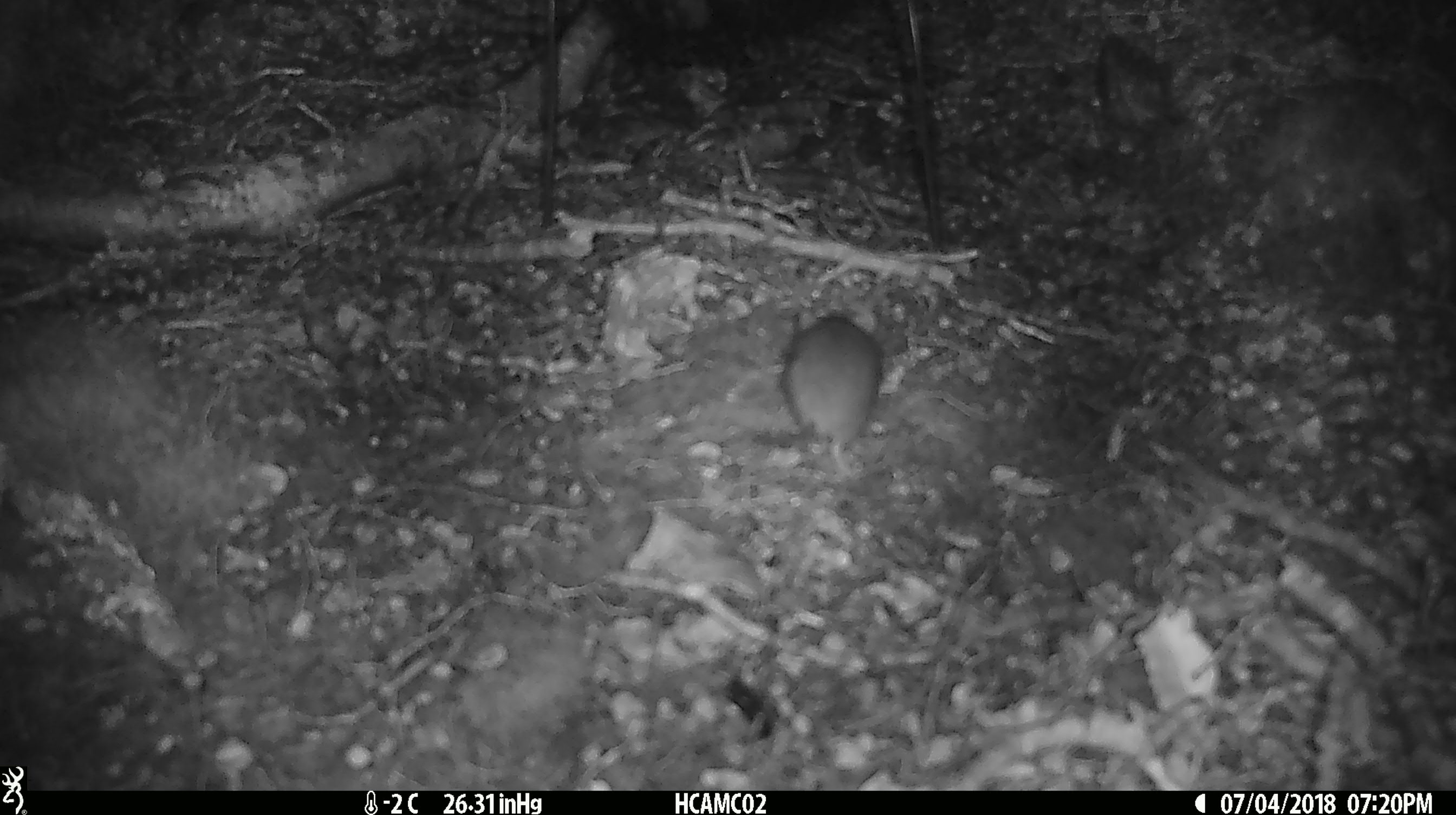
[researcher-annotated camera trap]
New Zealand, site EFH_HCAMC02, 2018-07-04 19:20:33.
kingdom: Animalia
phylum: Chordata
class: Mammalia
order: Rodentia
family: Muridae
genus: Mus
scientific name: Mus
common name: mouse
Mouse (Mus).